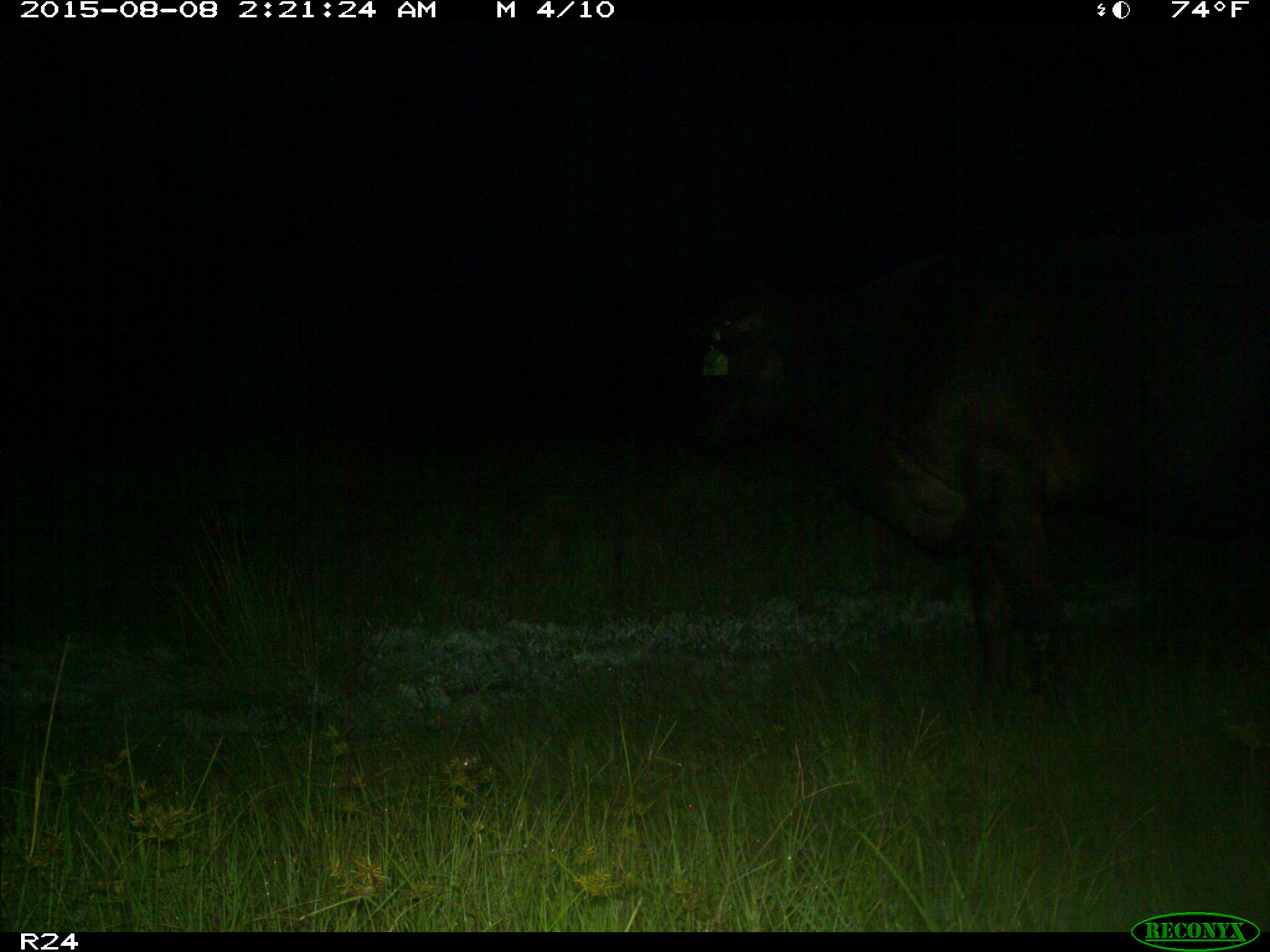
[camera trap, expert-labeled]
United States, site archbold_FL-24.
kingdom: Animalia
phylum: Chordata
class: Mammalia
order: Artiodactyla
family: Bovidae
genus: Bos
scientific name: Bos taurus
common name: domestic cow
Bos taurus (domestic cow).